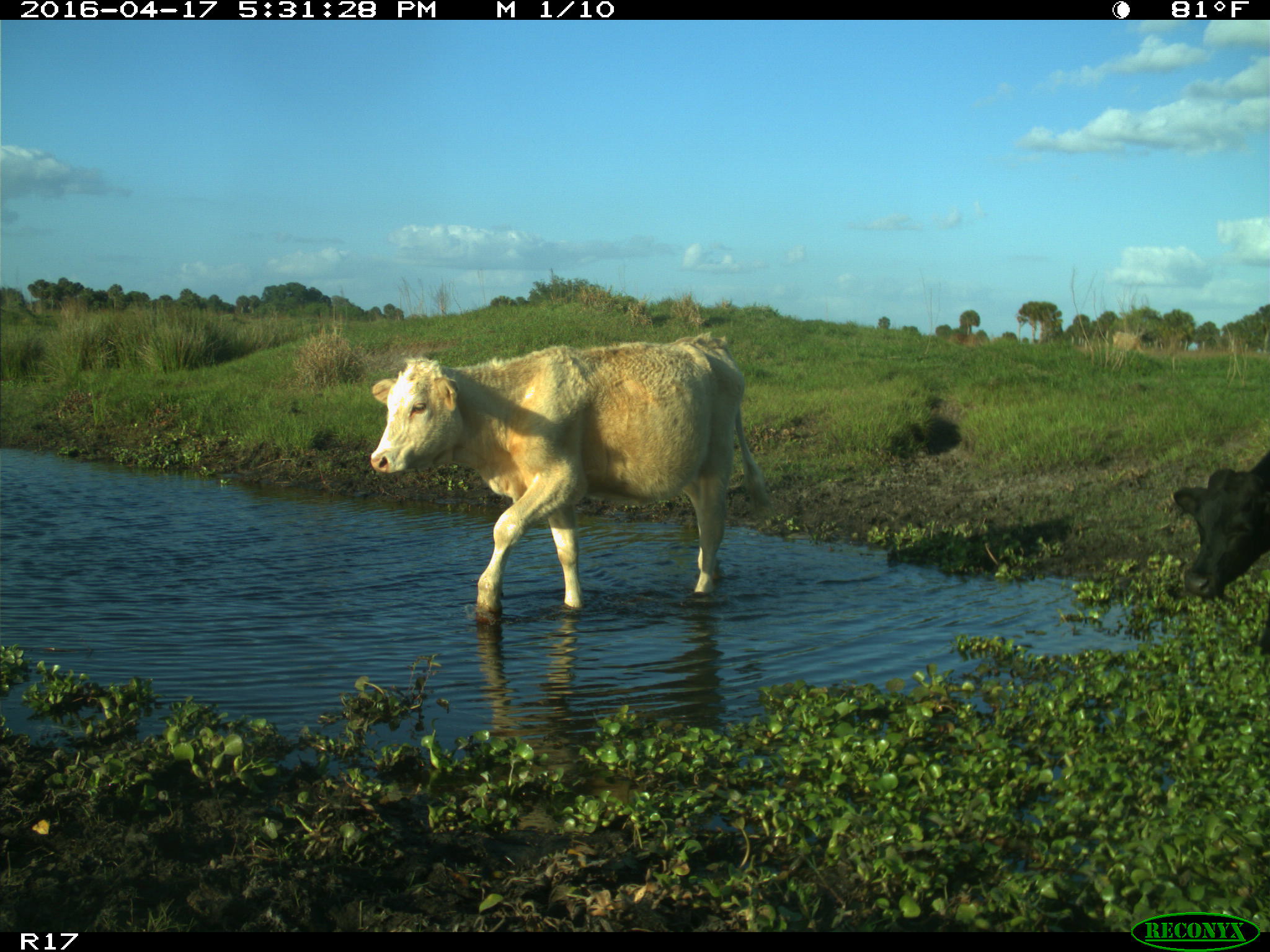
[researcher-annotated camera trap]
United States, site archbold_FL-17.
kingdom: Animalia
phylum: Chordata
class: Mammalia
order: Artiodactyla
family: Bovidae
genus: Bos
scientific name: Bos taurus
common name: domestic cow